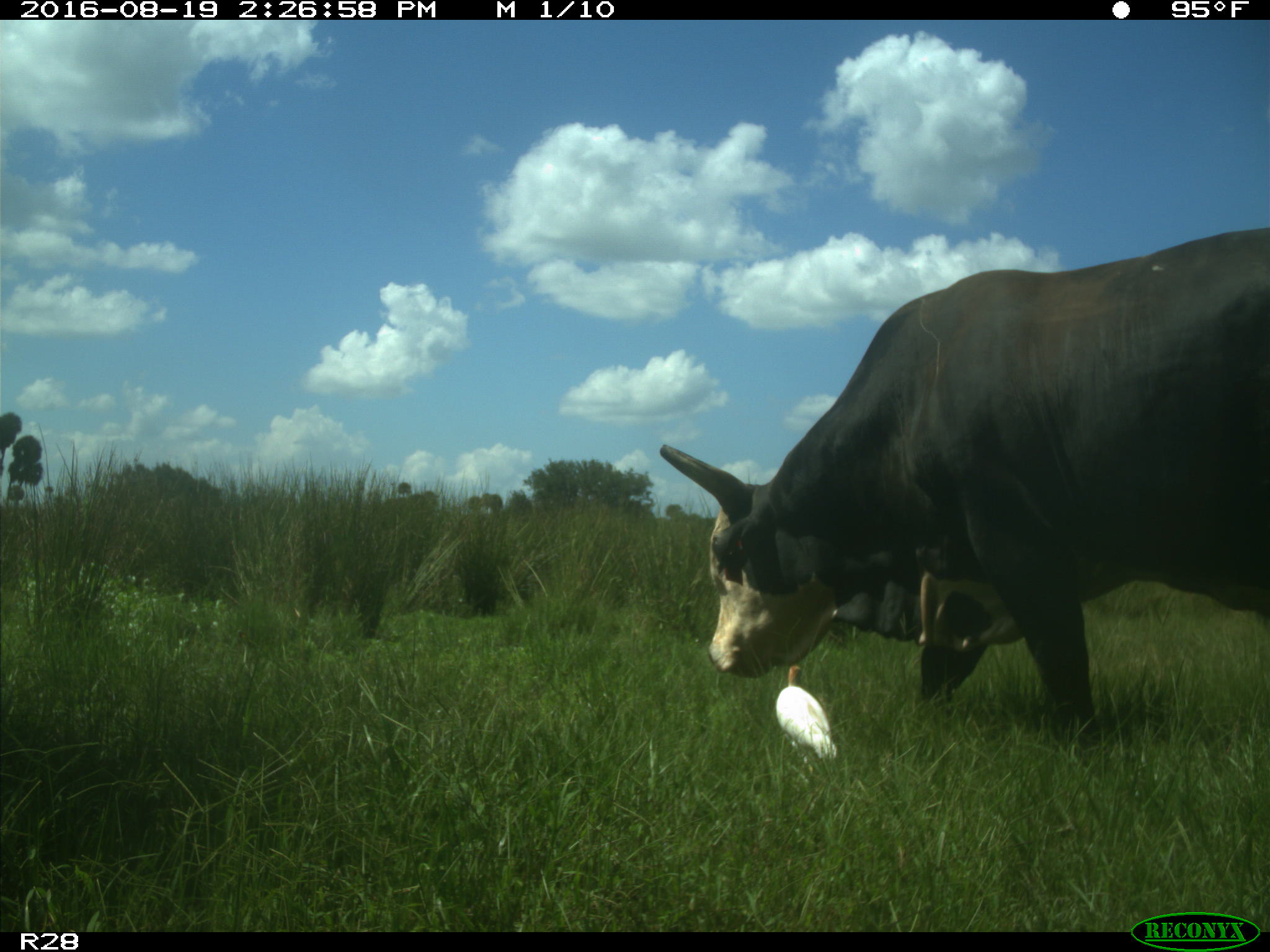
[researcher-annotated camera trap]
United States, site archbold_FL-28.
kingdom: Animalia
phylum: Chordata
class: Mammalia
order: Artiodactyla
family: Bovidae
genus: Bos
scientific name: Bos taurus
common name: domestic cow